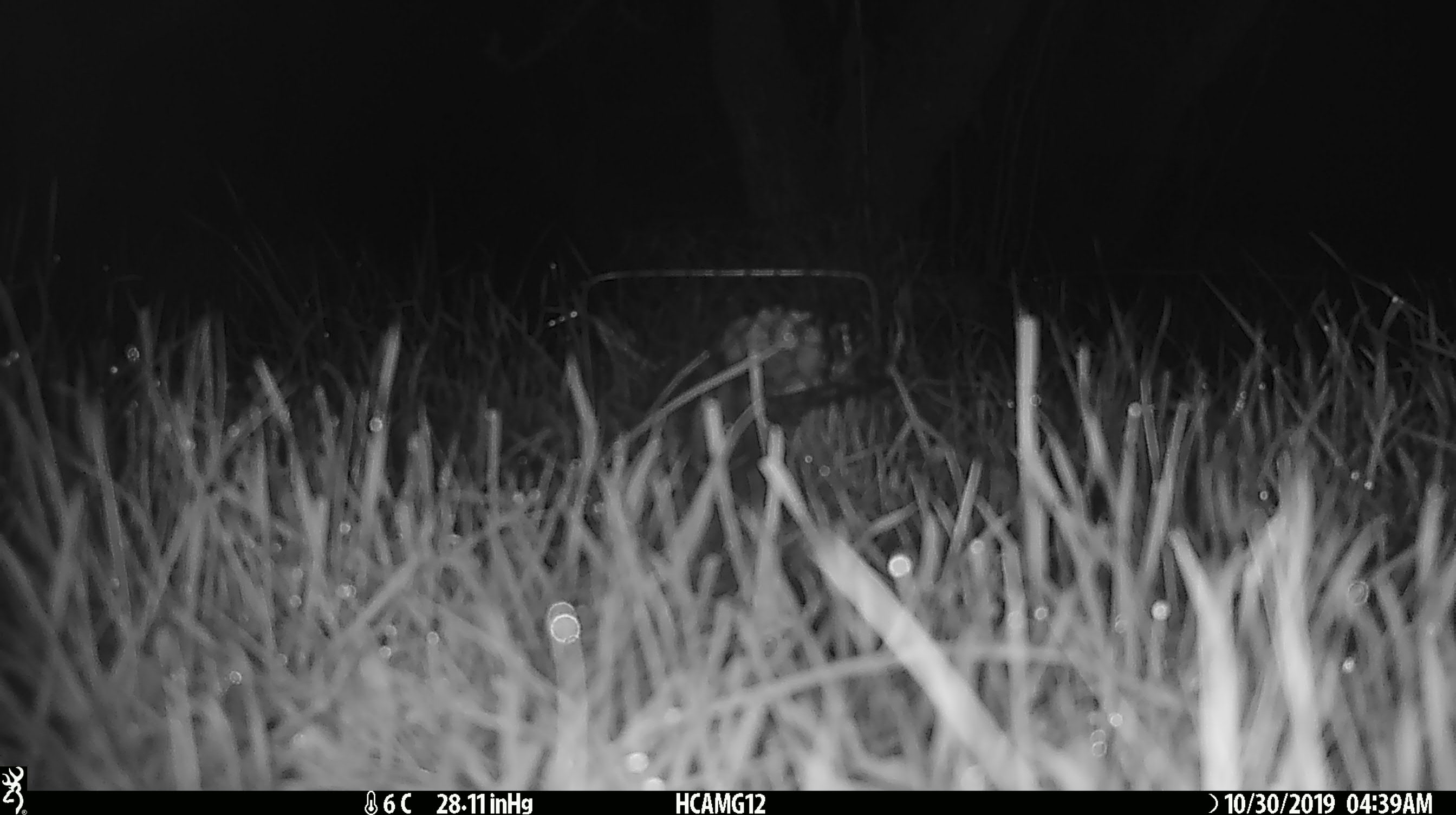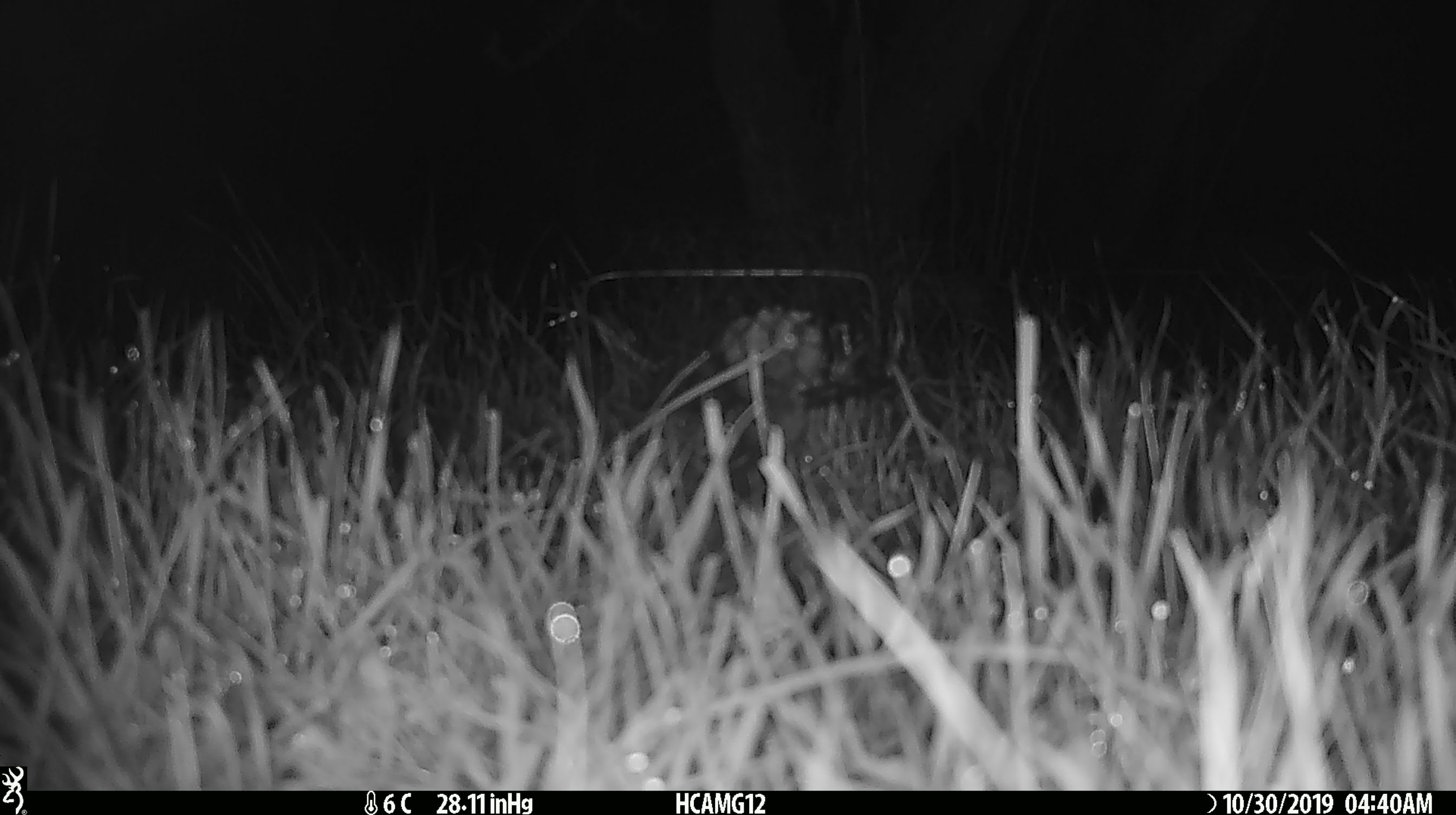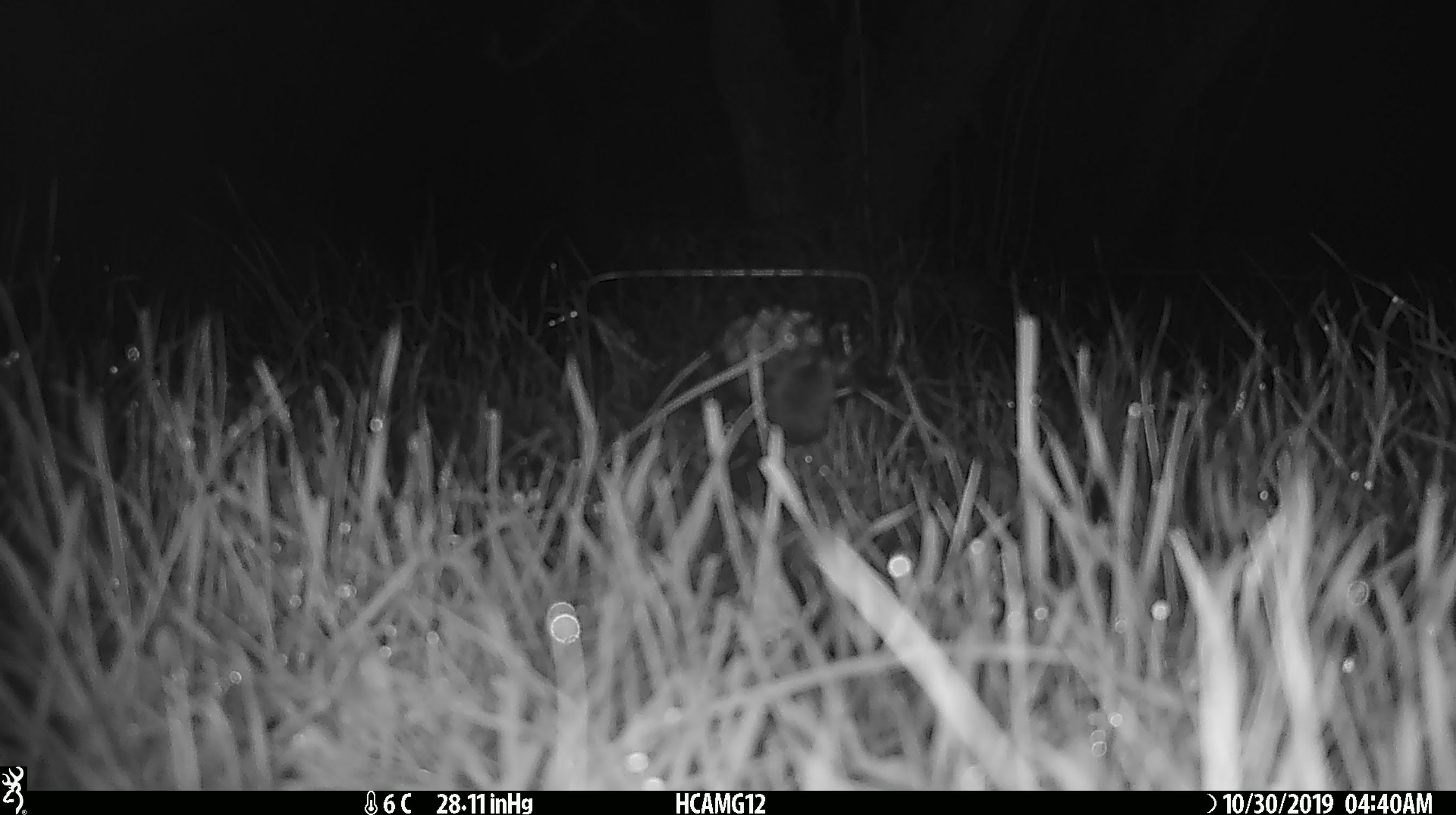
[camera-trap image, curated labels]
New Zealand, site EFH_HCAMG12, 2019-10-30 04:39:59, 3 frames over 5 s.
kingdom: Animalia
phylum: Chordata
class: Mammalia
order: Rodentia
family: Muridae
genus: Mus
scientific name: Mus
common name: mouse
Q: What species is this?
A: Mouse (Mus).